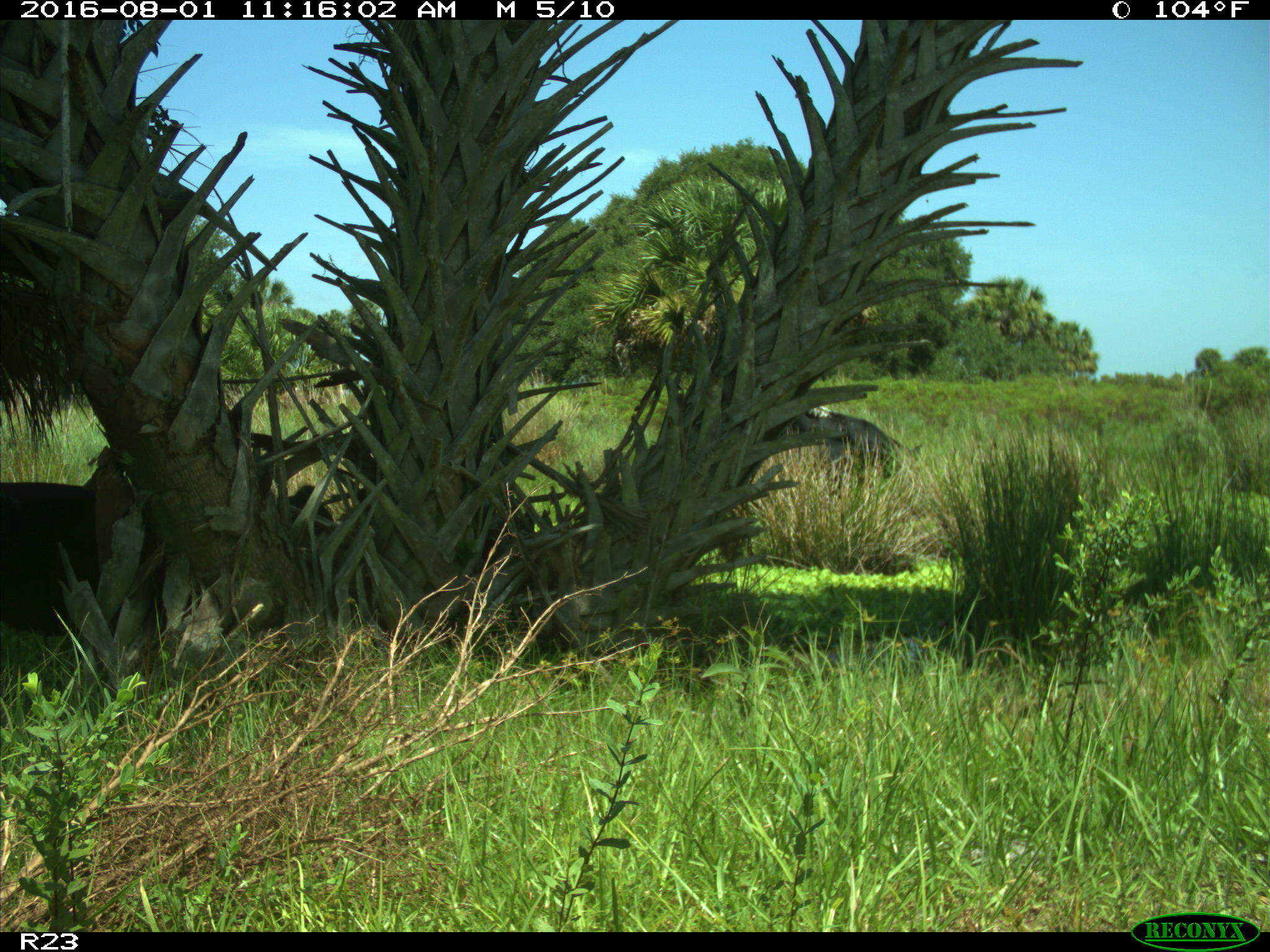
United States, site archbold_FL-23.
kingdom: Animalia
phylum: Chordata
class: Mammalia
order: Artiodactyla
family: Bovidae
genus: Bos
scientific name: Bos taurus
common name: domestic cow